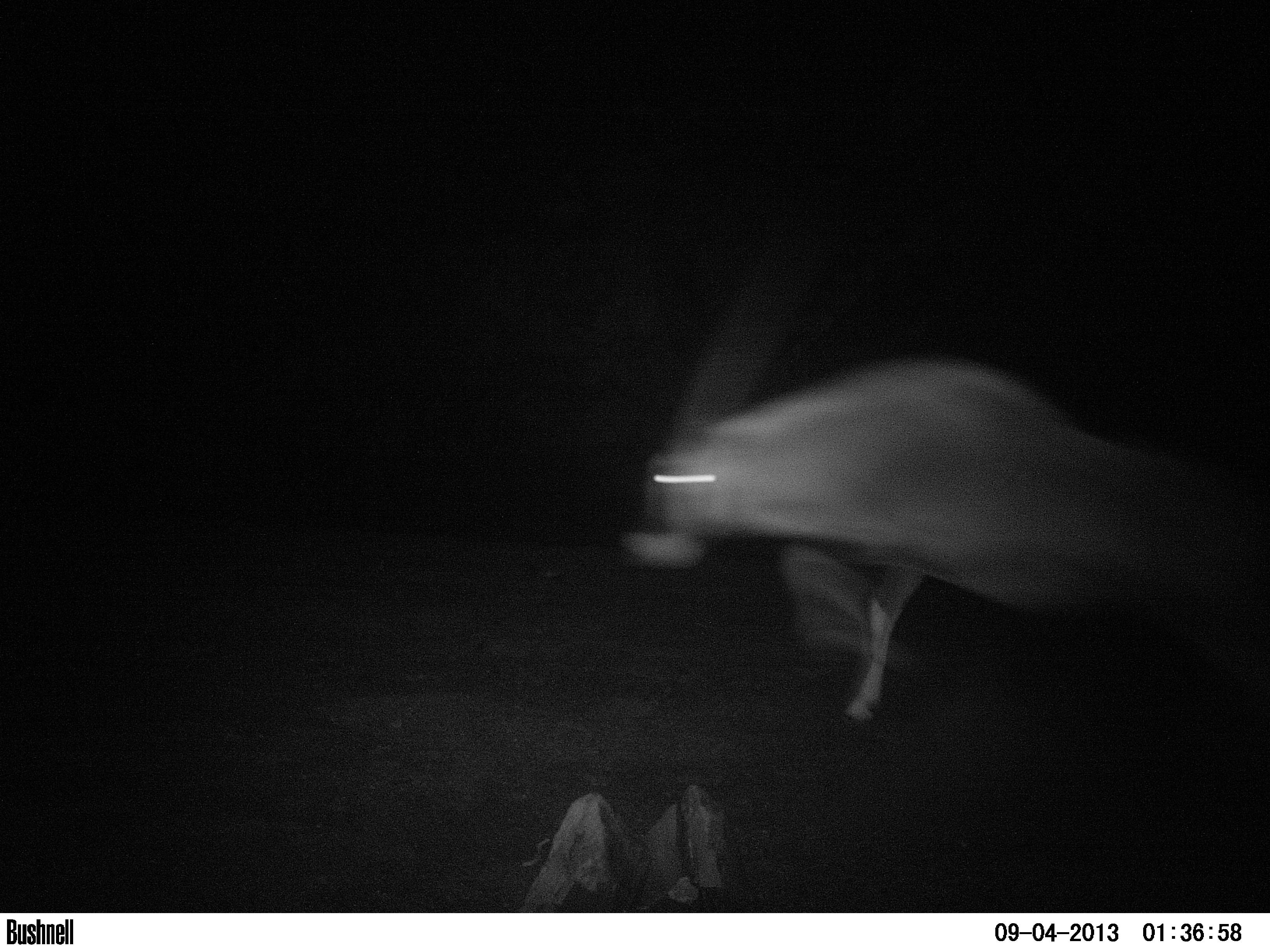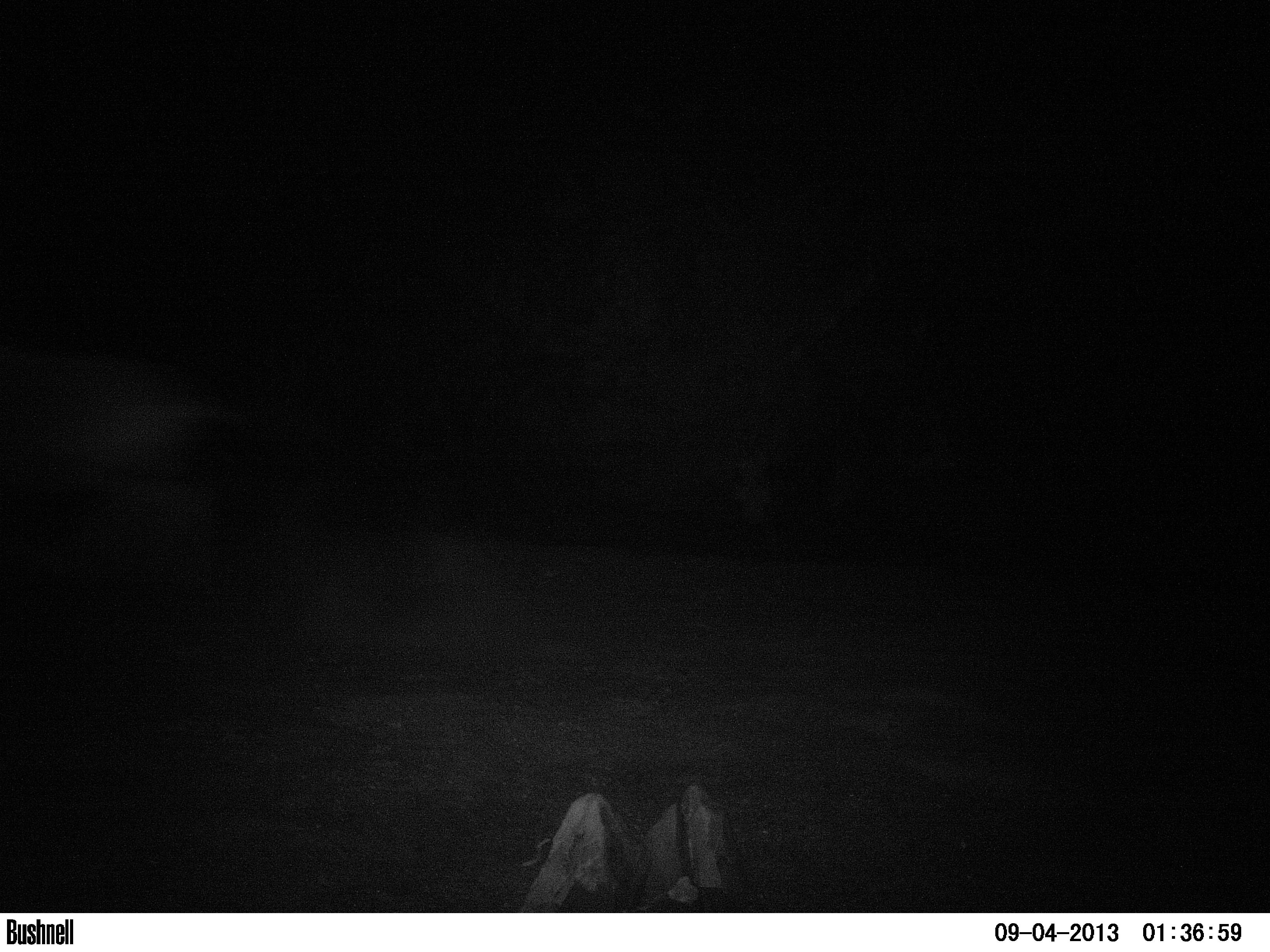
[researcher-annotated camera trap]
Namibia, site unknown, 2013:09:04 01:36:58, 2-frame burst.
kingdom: Animalia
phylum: Chordata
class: Mammalia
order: Artiodactyla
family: Bovidae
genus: Oryx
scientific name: Oryx gazella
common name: gemsbok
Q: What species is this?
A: Oryx gazella (gemsbok).